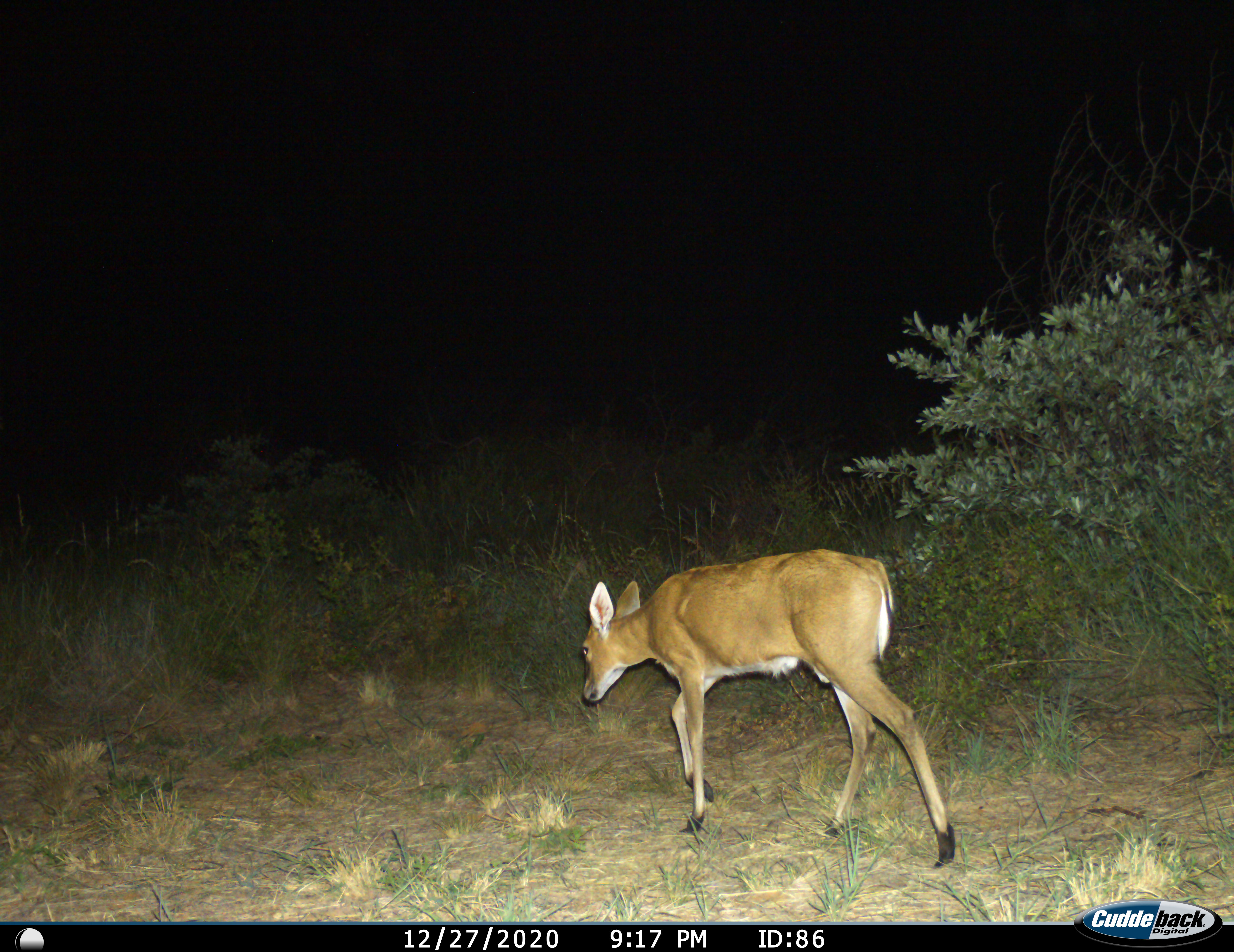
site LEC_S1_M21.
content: unidentified animal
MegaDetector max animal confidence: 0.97